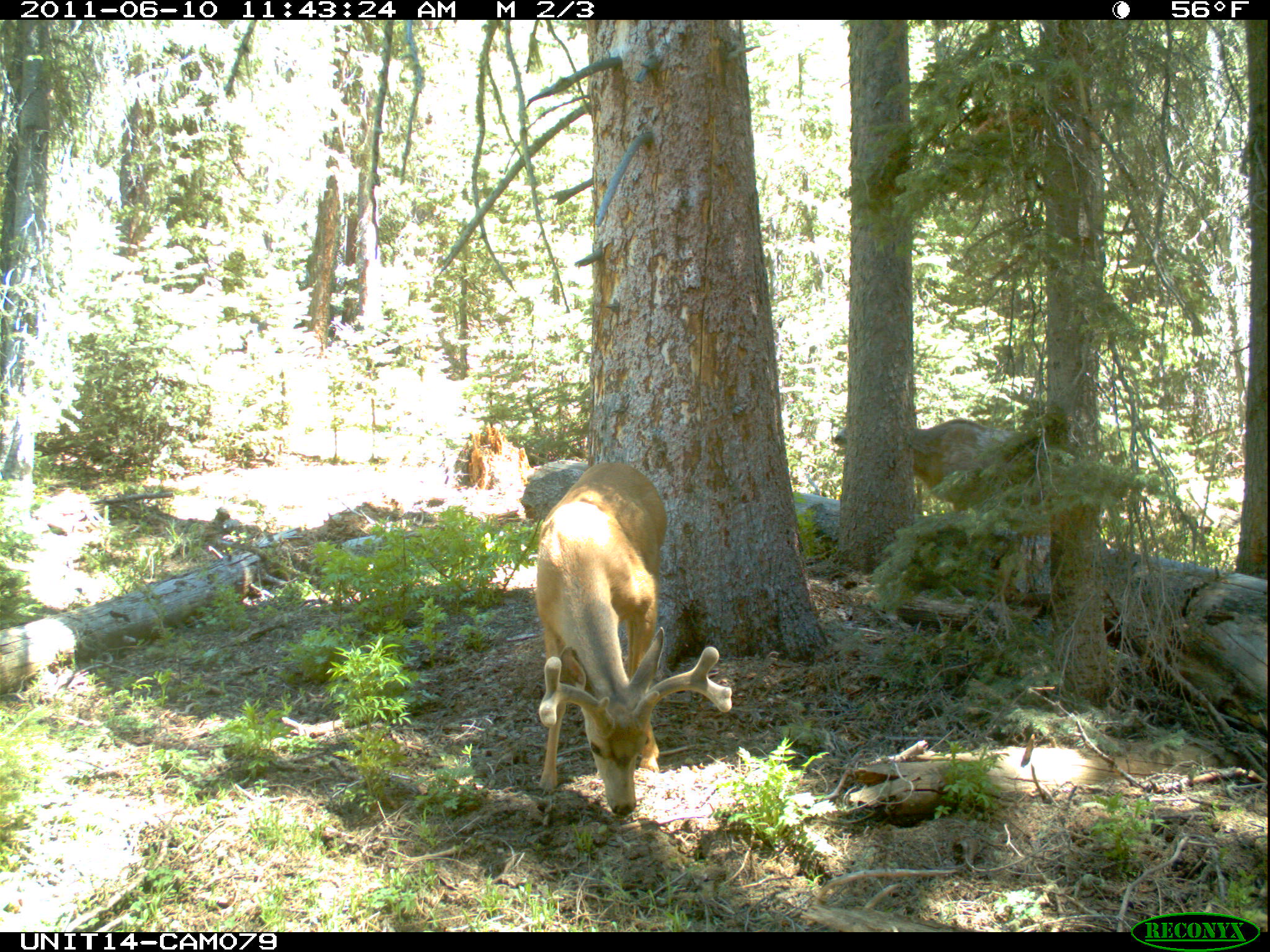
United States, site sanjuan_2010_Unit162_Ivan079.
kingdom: Animalia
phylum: Chordata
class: Mammalia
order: Artiodactyla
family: Cervidae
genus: Odocoileus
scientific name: Odocoileus hemionus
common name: mule deer